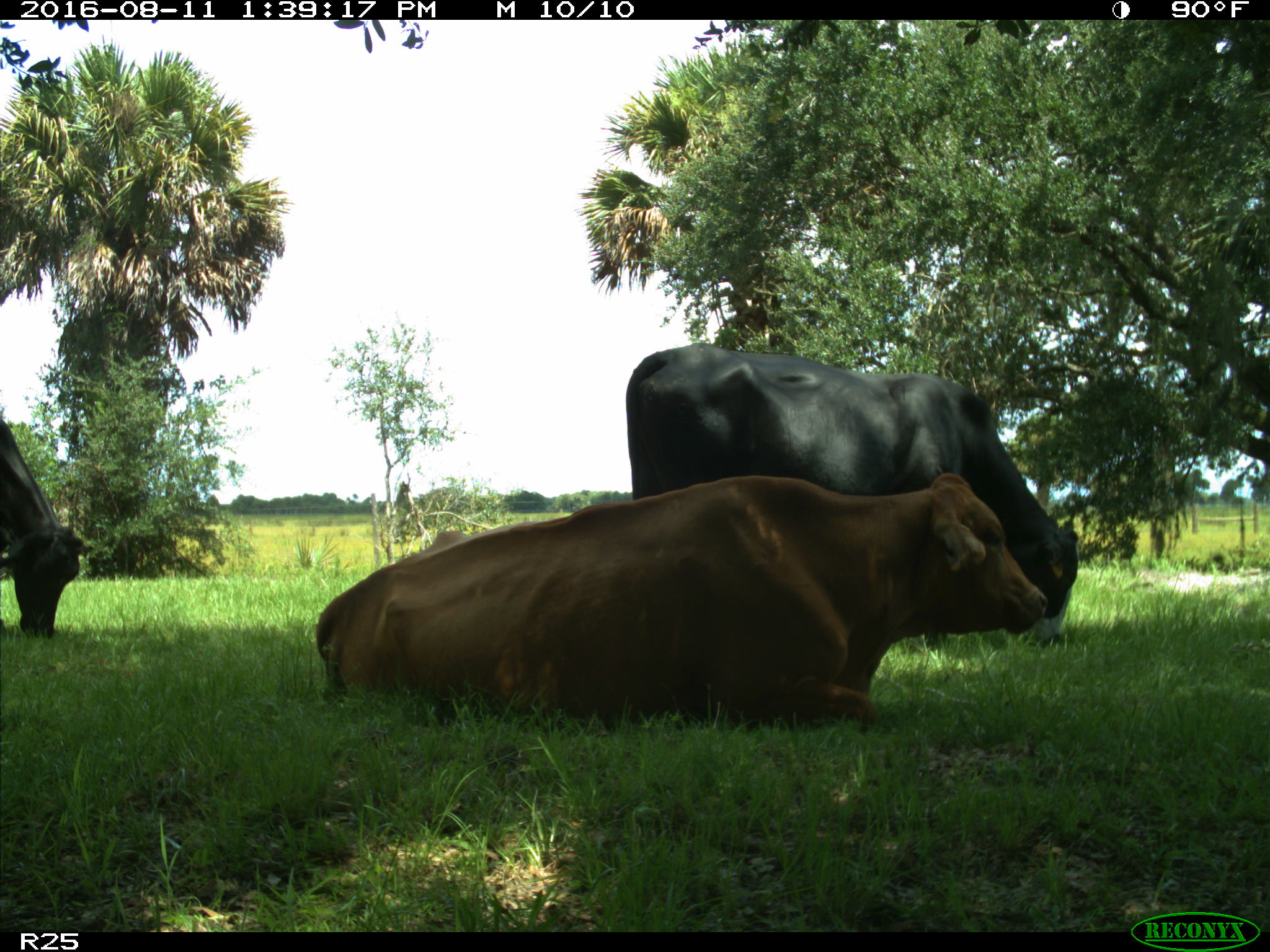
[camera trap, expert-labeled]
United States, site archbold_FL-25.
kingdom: Animalia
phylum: Chordata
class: Mammalia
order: Artiodactyla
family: Bovidae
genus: Bos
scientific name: Bos taurus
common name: domestic cow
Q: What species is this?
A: Bos taurus (domestic cow).